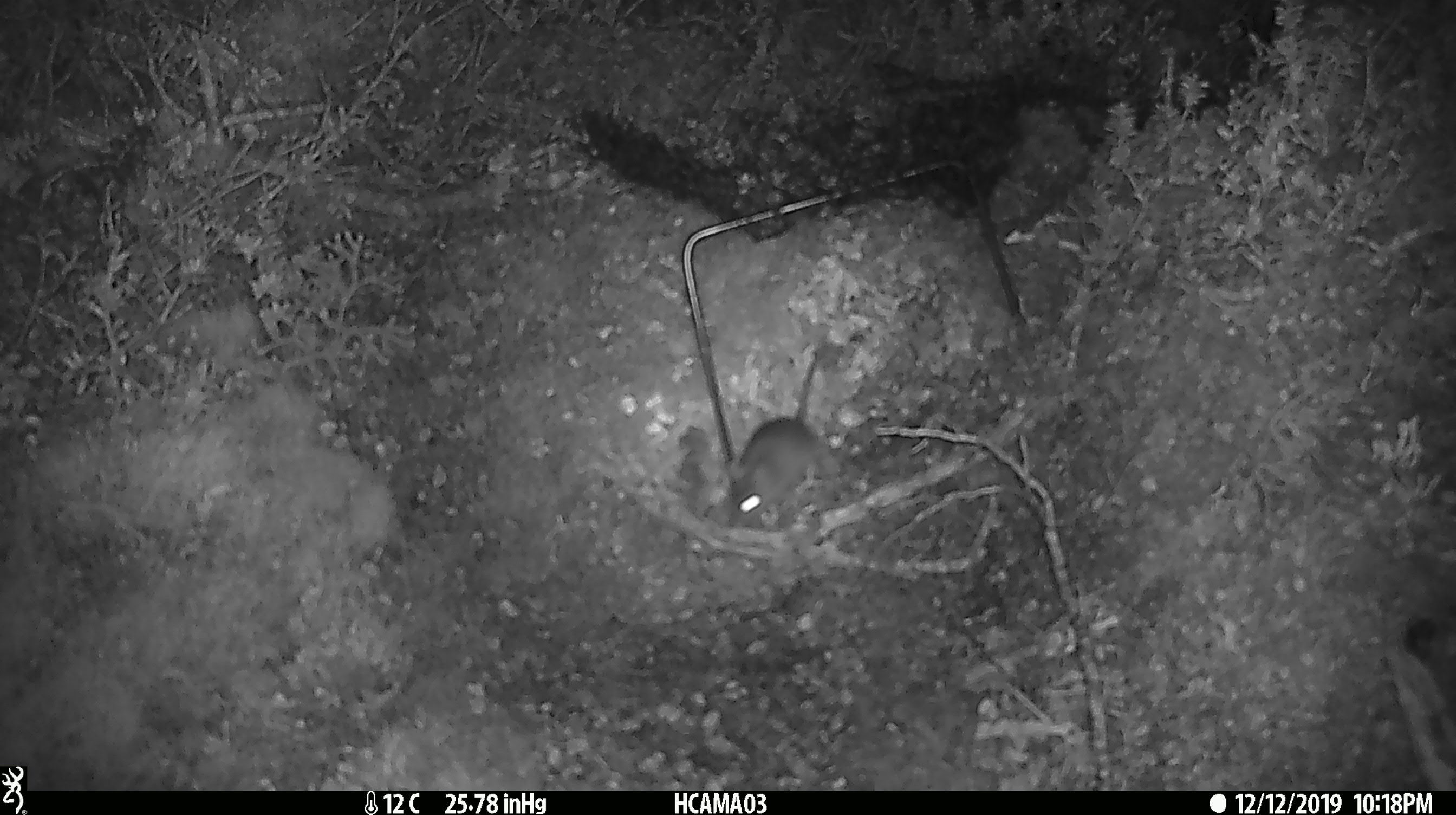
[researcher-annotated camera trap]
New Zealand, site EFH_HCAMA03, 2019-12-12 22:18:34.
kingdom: Animalia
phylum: Chordata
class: Mammalia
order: Rodentia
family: Muridae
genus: Mus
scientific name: Mus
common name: mouse